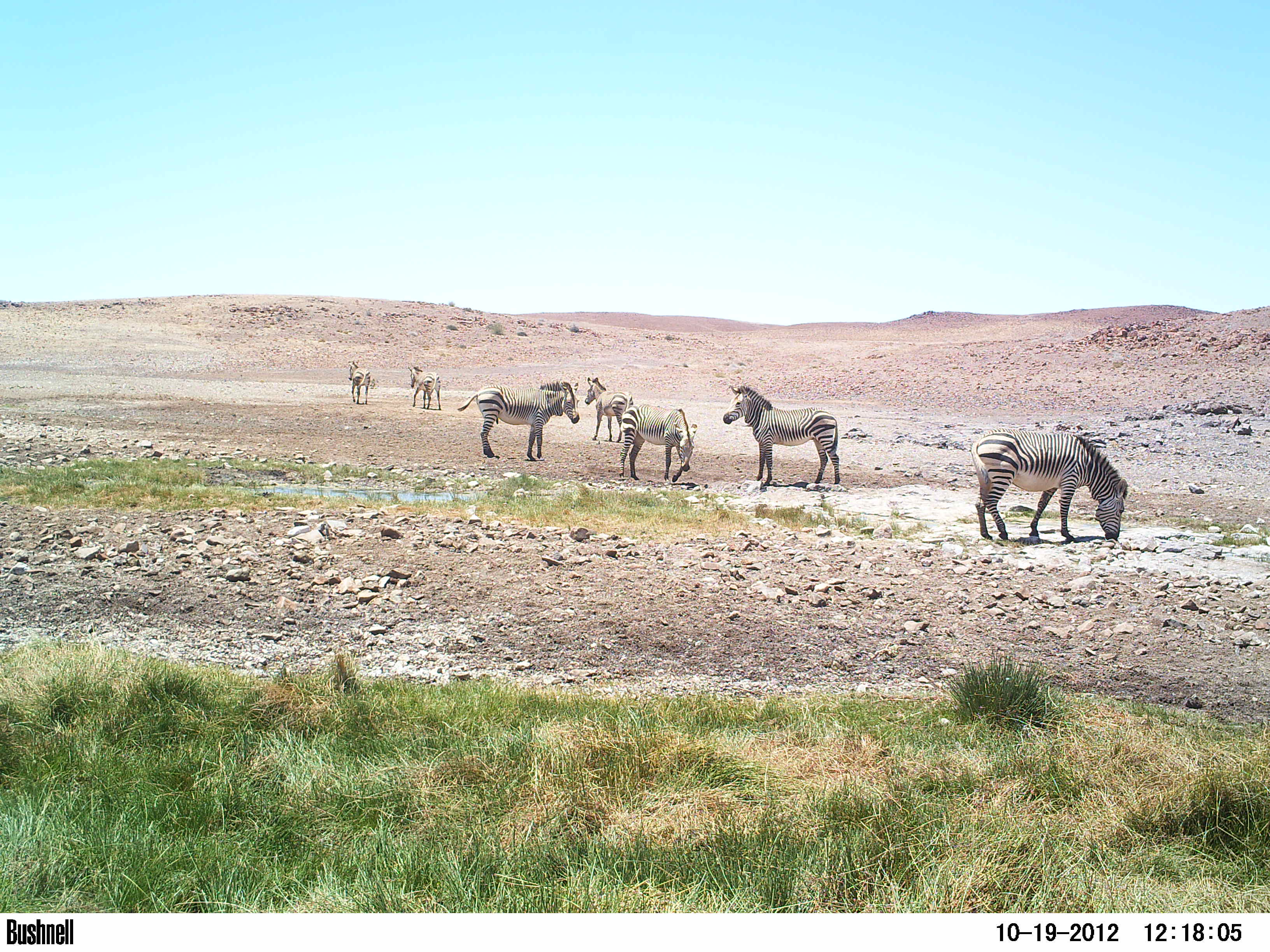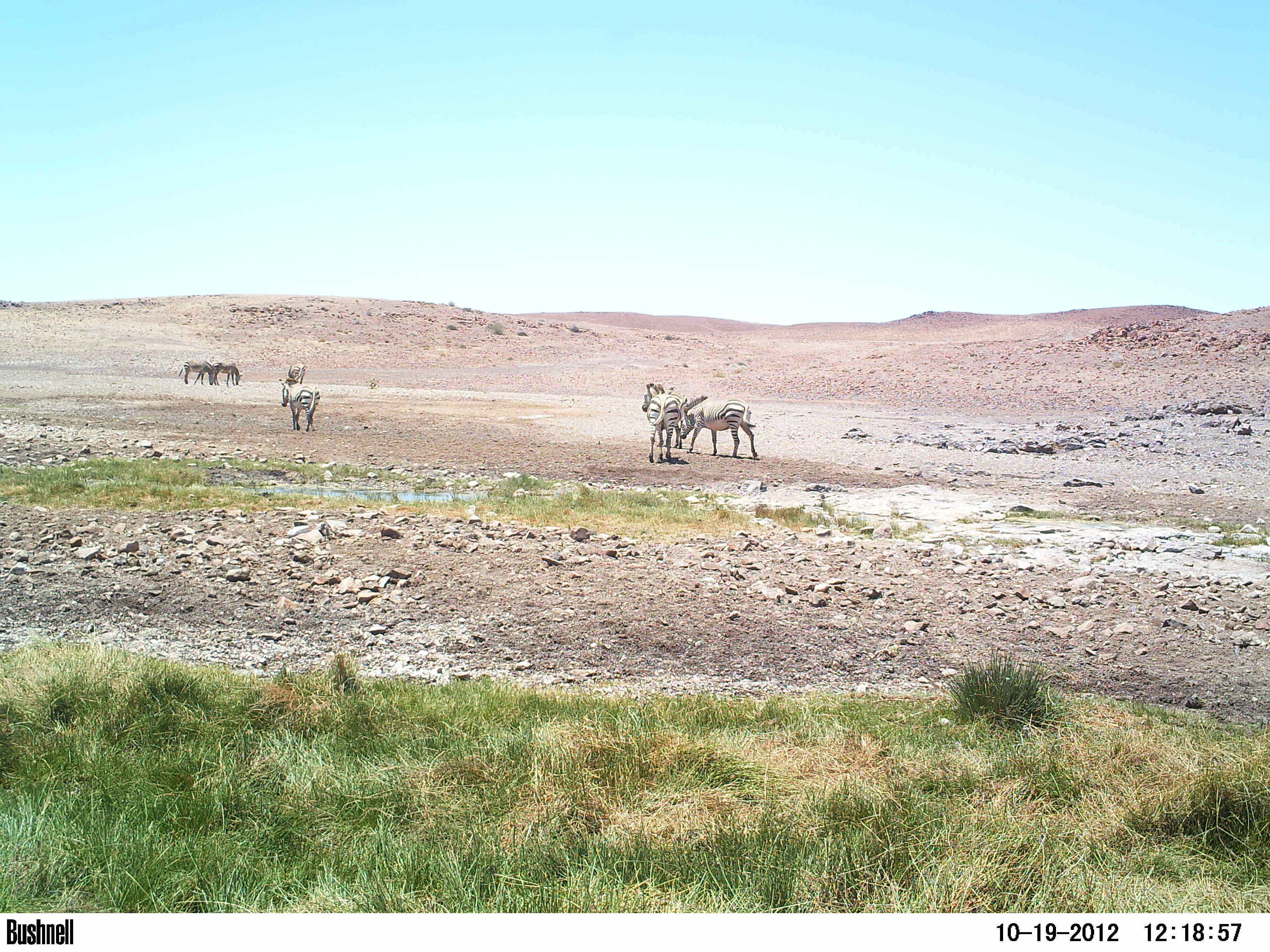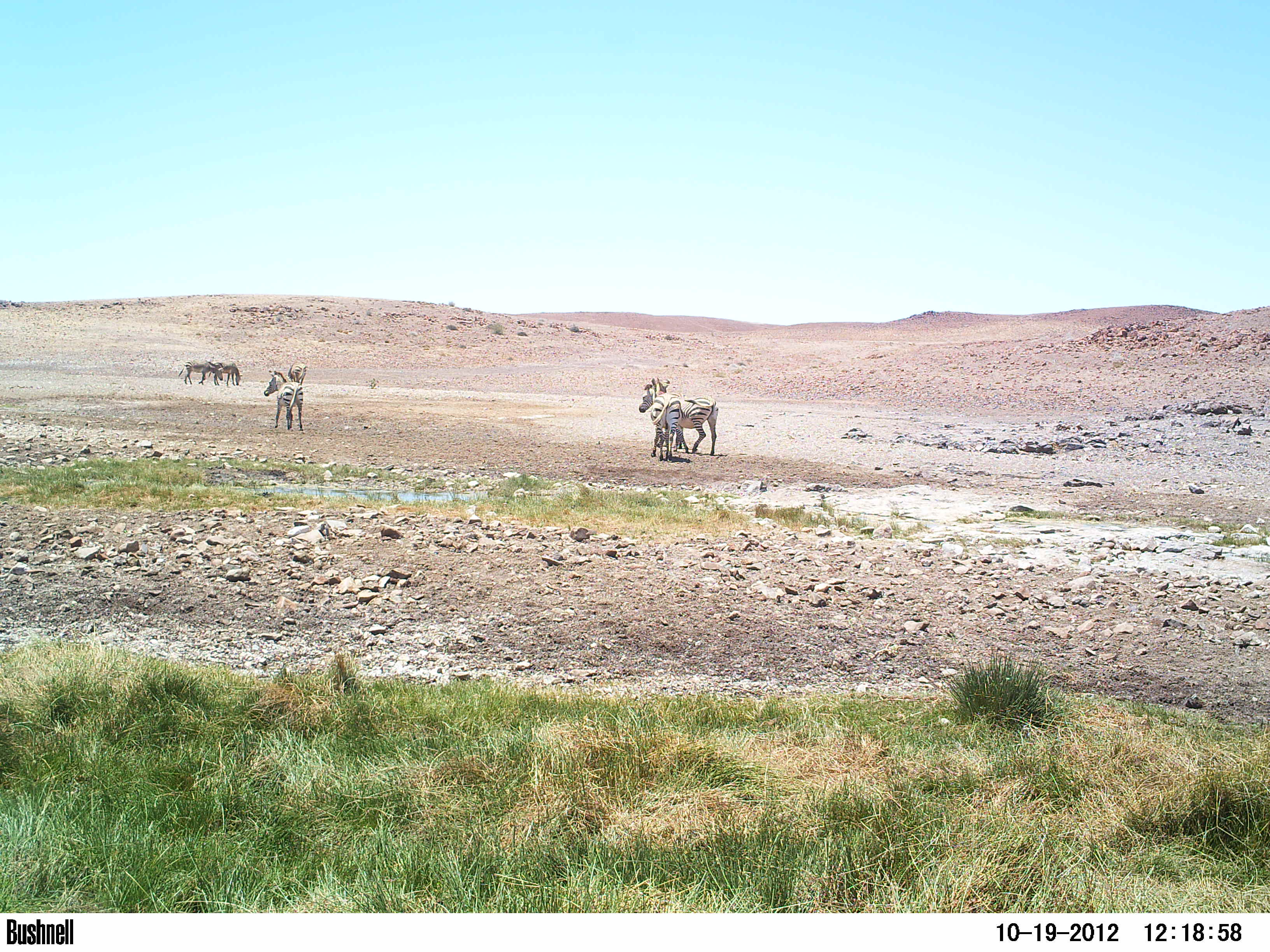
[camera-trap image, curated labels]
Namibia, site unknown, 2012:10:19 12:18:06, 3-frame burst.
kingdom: Animalia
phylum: Chordata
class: Mammalia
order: Perissodactyla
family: Equidae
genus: Equus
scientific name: Equus zebra hartmannae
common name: hartmann's mountain zebra